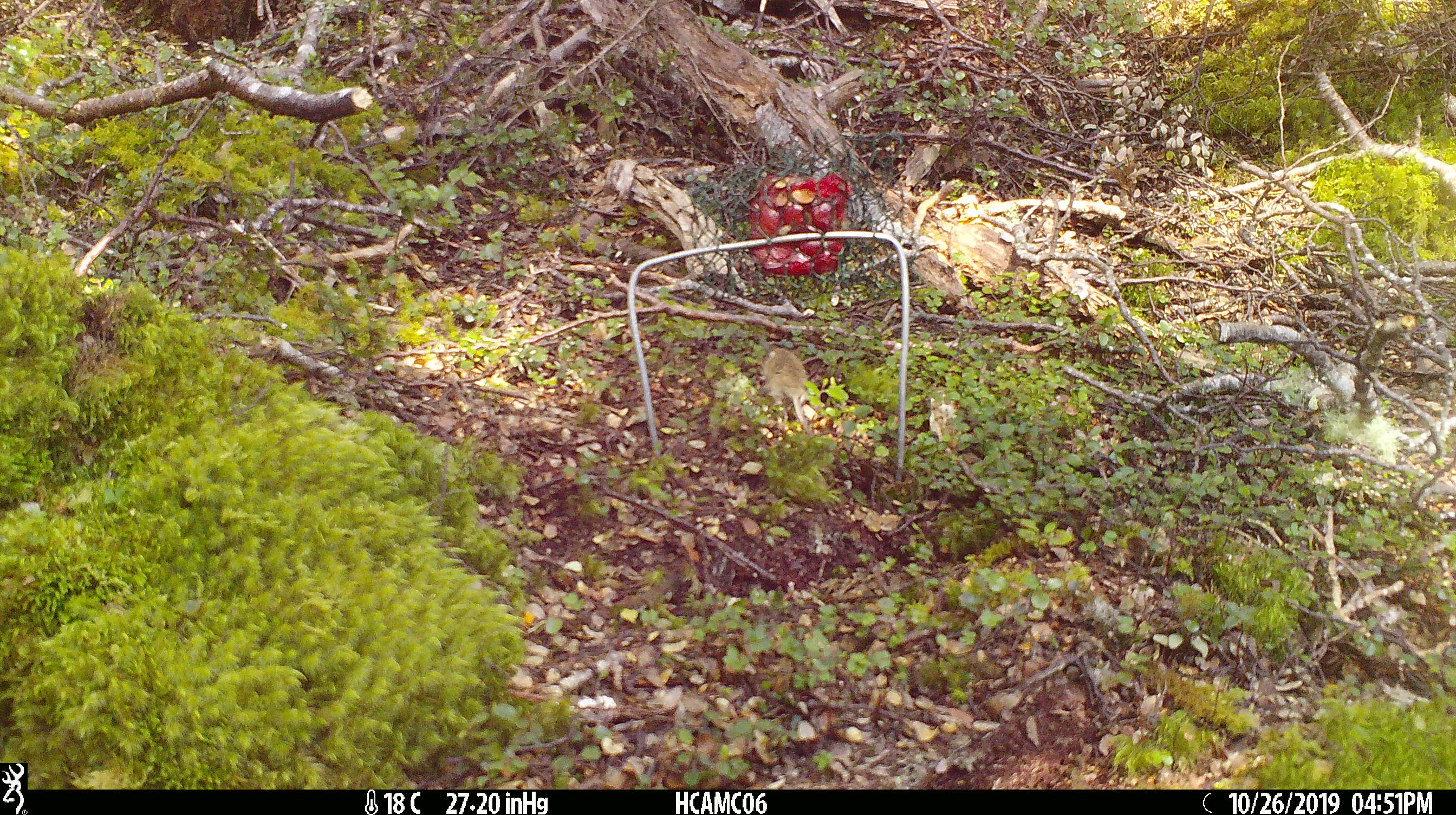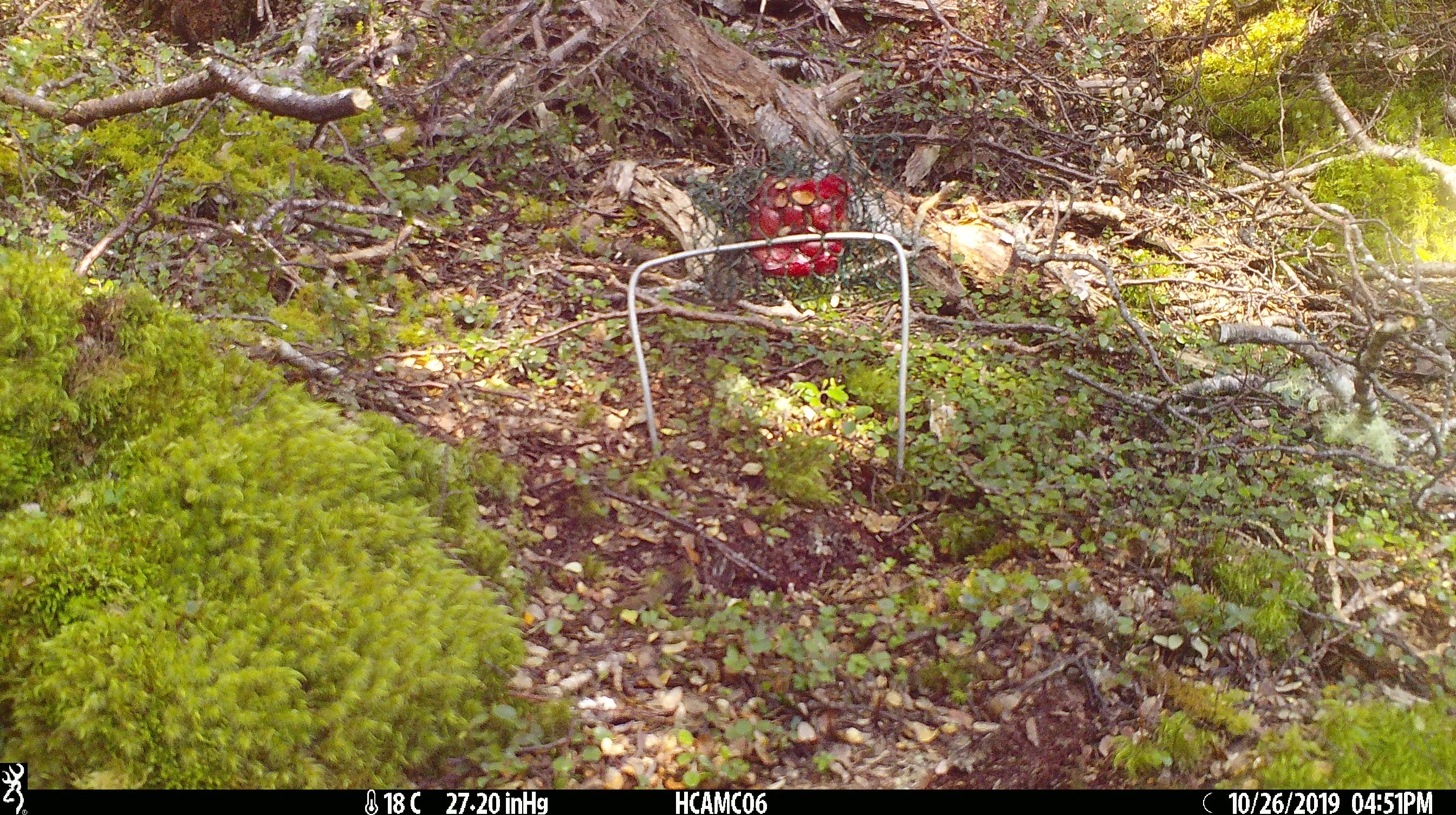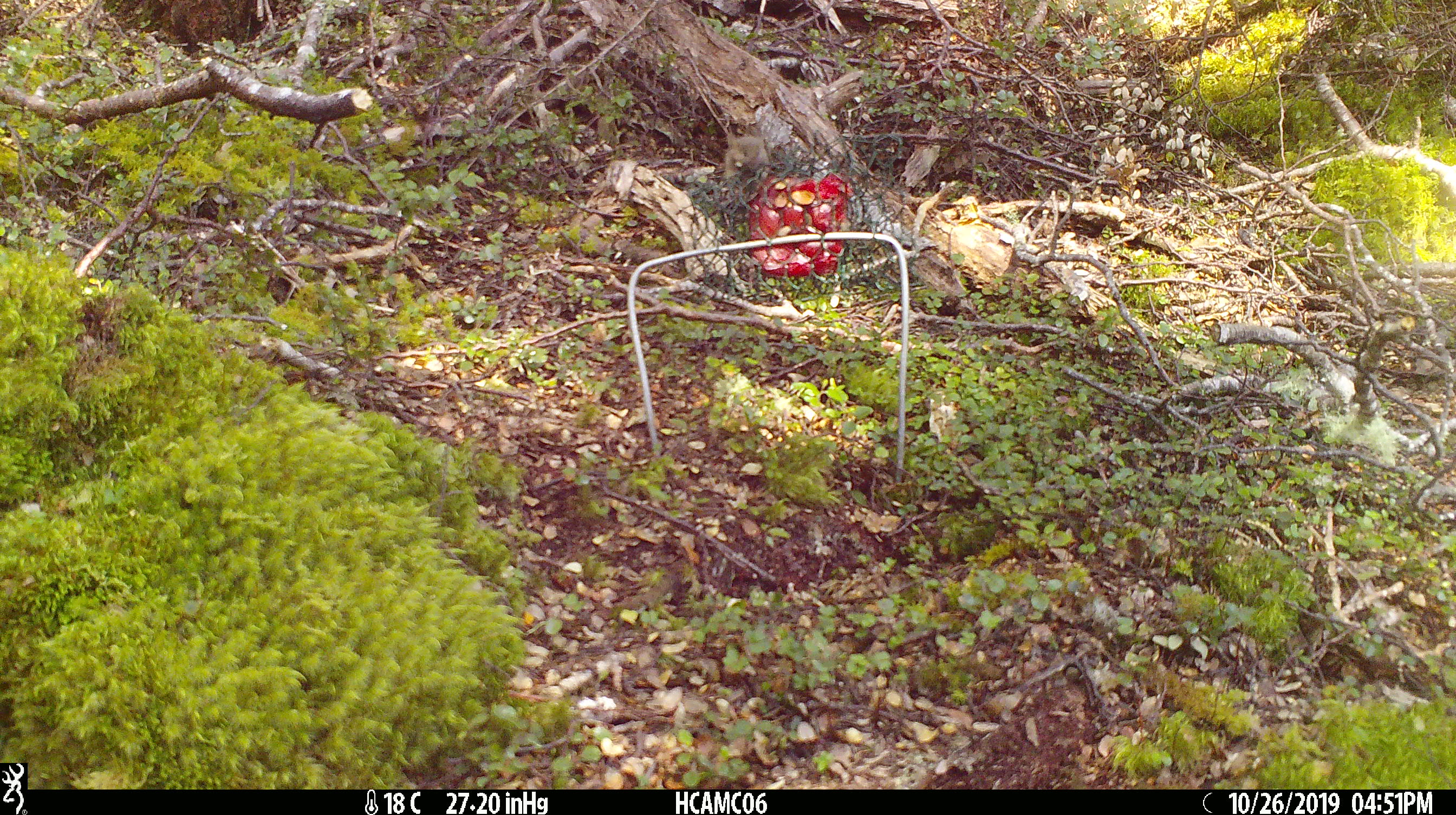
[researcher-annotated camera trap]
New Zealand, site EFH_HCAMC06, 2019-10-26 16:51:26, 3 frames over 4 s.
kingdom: Animalia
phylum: Chordata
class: Mammalia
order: Rodentia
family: Muridae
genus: Mus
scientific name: Mus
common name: mouse